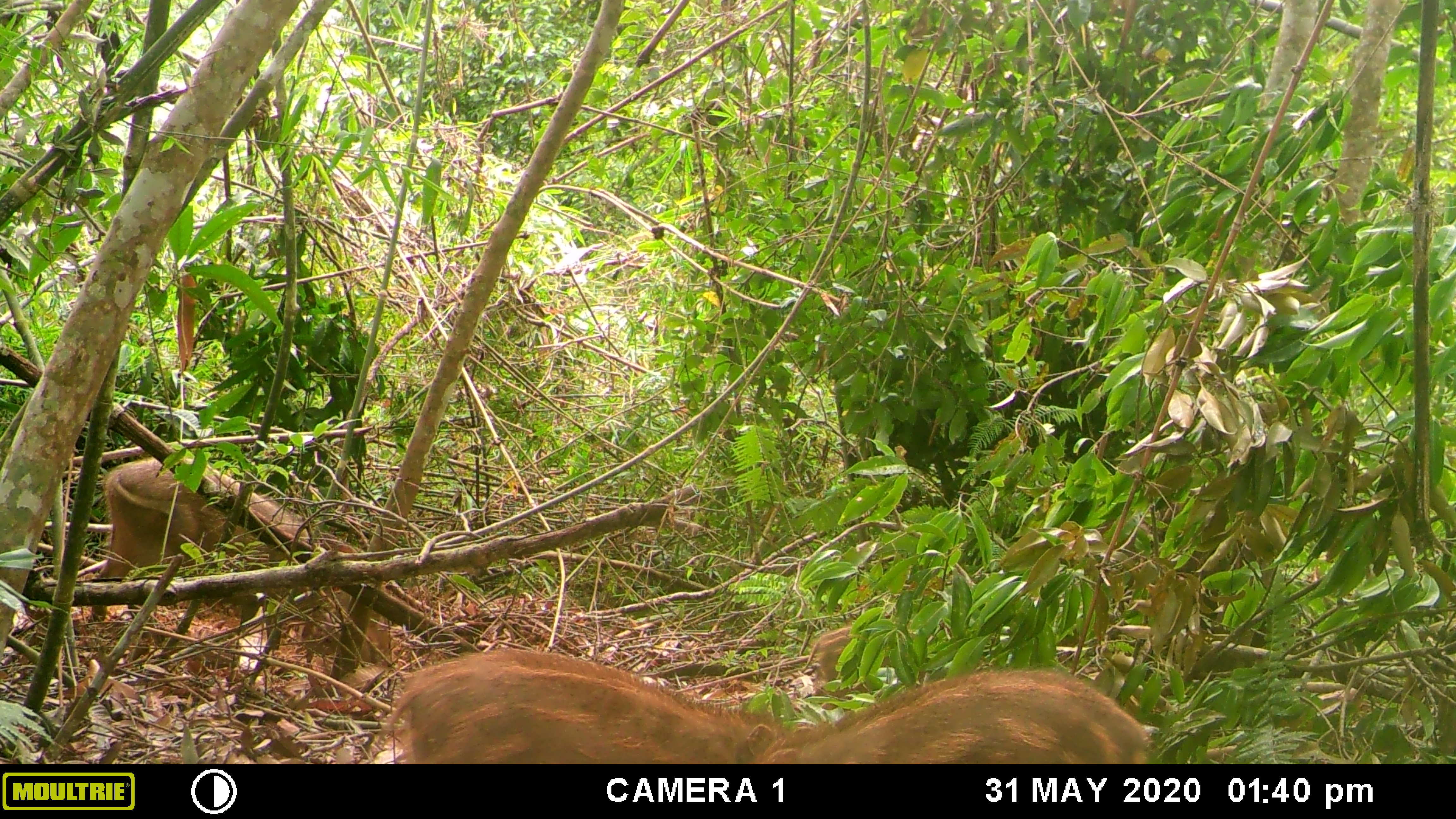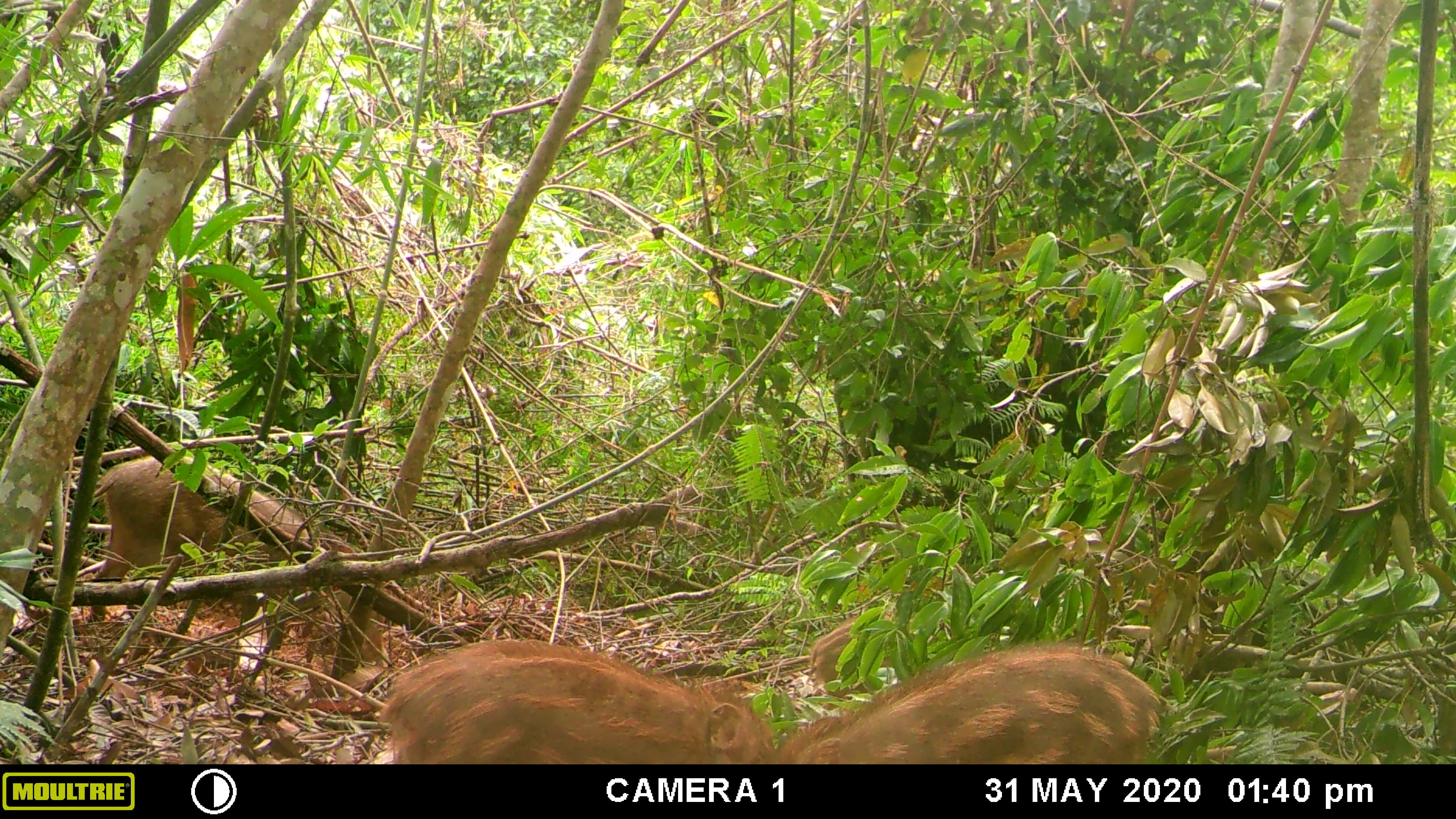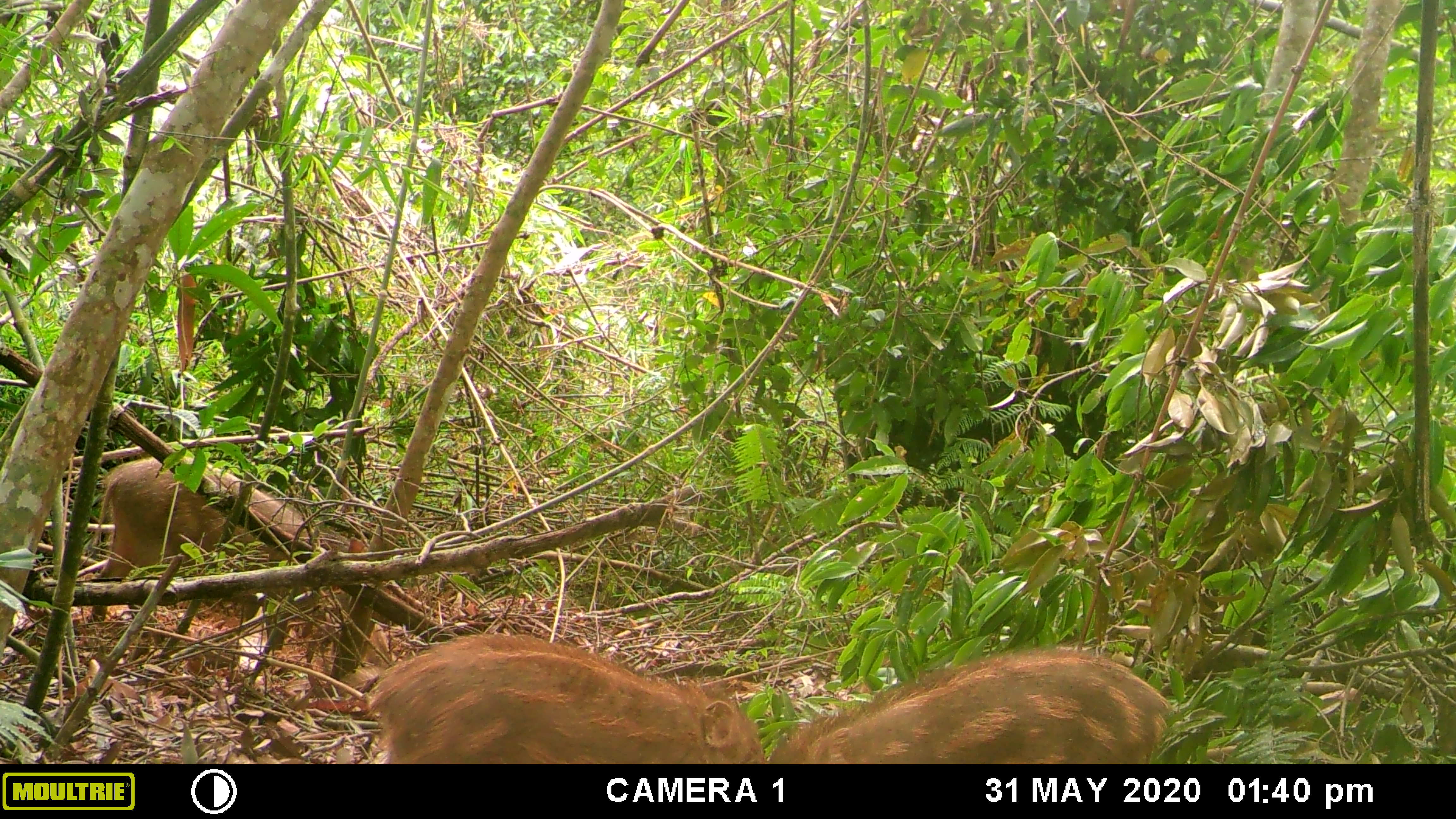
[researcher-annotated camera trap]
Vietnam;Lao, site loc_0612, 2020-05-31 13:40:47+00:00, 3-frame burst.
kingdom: Animalia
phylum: Chordata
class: Mammalia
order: Artiodactyla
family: Suidae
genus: Sus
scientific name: Sus scrofa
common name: eurasian wild pig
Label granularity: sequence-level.